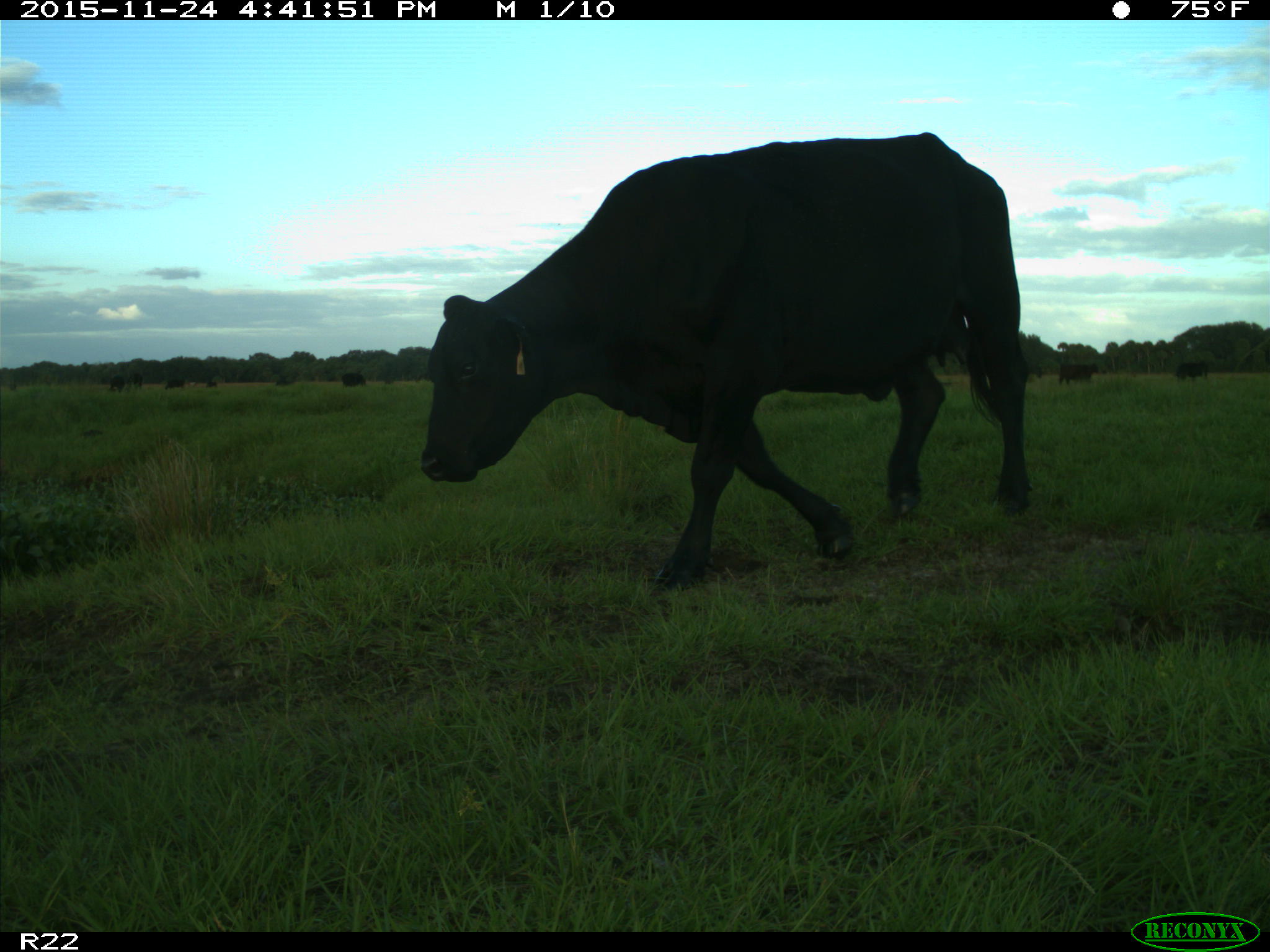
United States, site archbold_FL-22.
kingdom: Animalia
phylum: Chordata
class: Mammalia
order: Artiodactyla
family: Bovidae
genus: Bos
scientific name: Bos taurus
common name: domestic cow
Bos taurus (domestic cow).